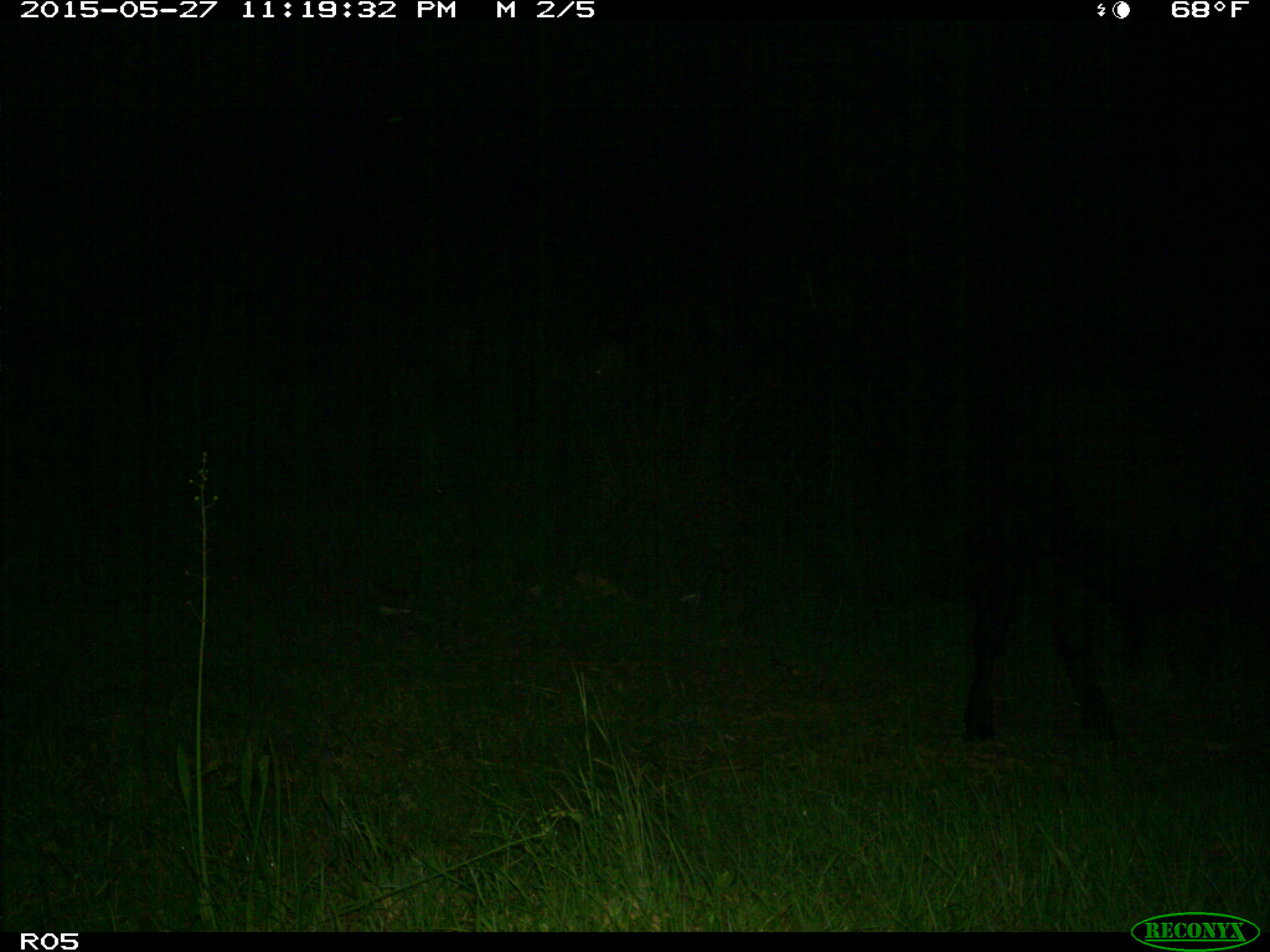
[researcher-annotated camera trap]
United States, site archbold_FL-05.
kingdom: Animalia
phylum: Chordata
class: Mammalia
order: Artiodactyla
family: Bovidae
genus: Bos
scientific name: Bos taurus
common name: domestic cow